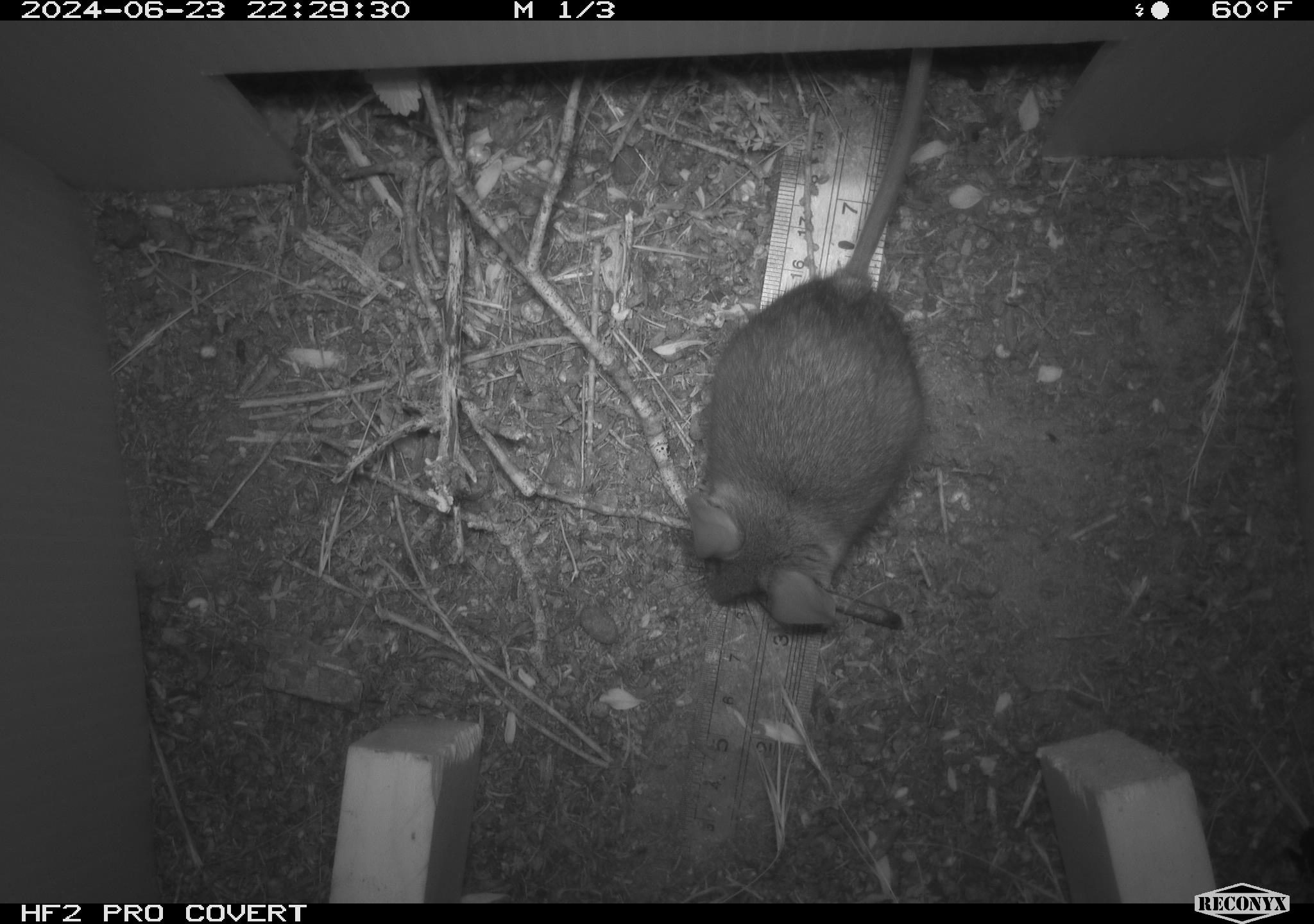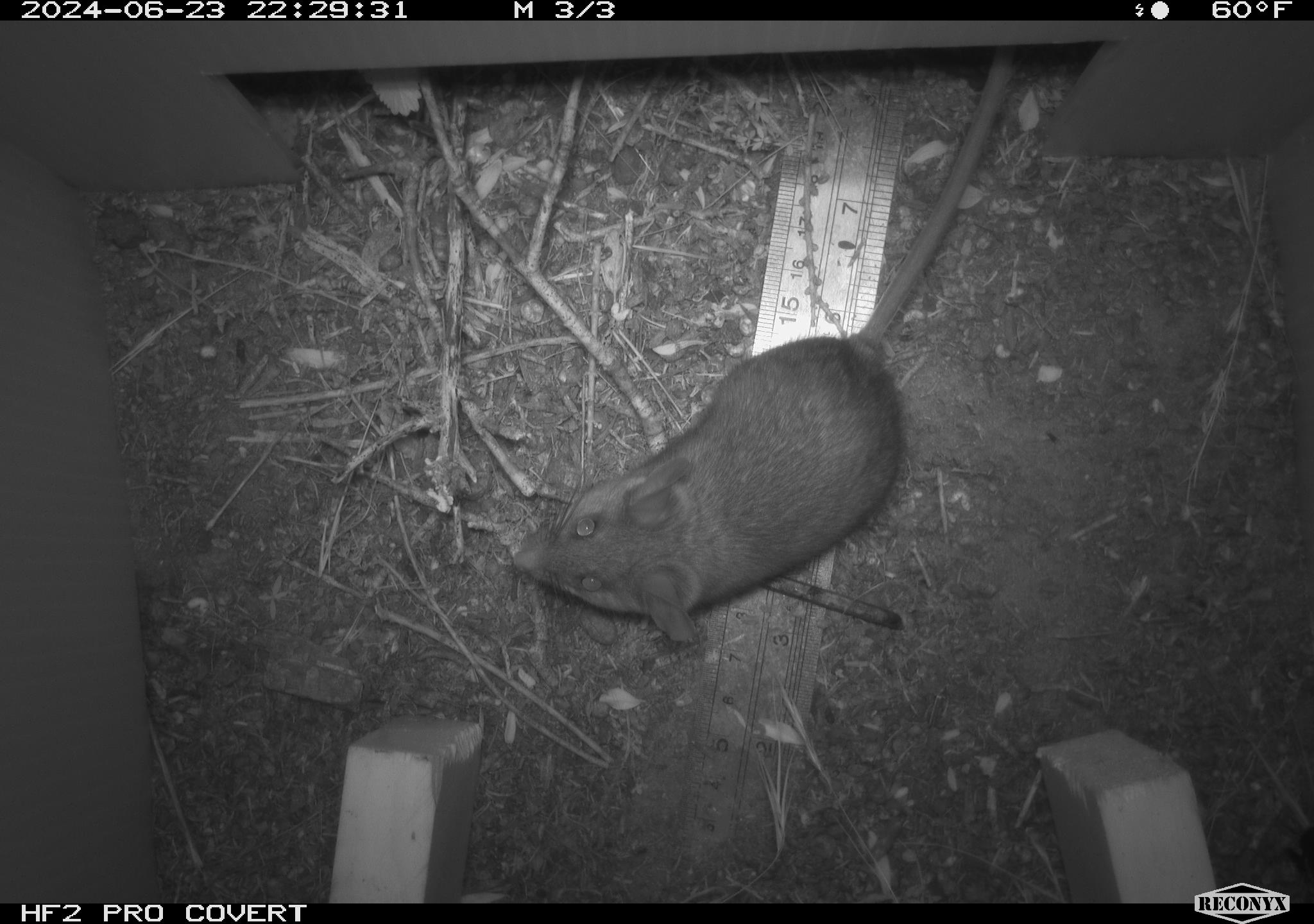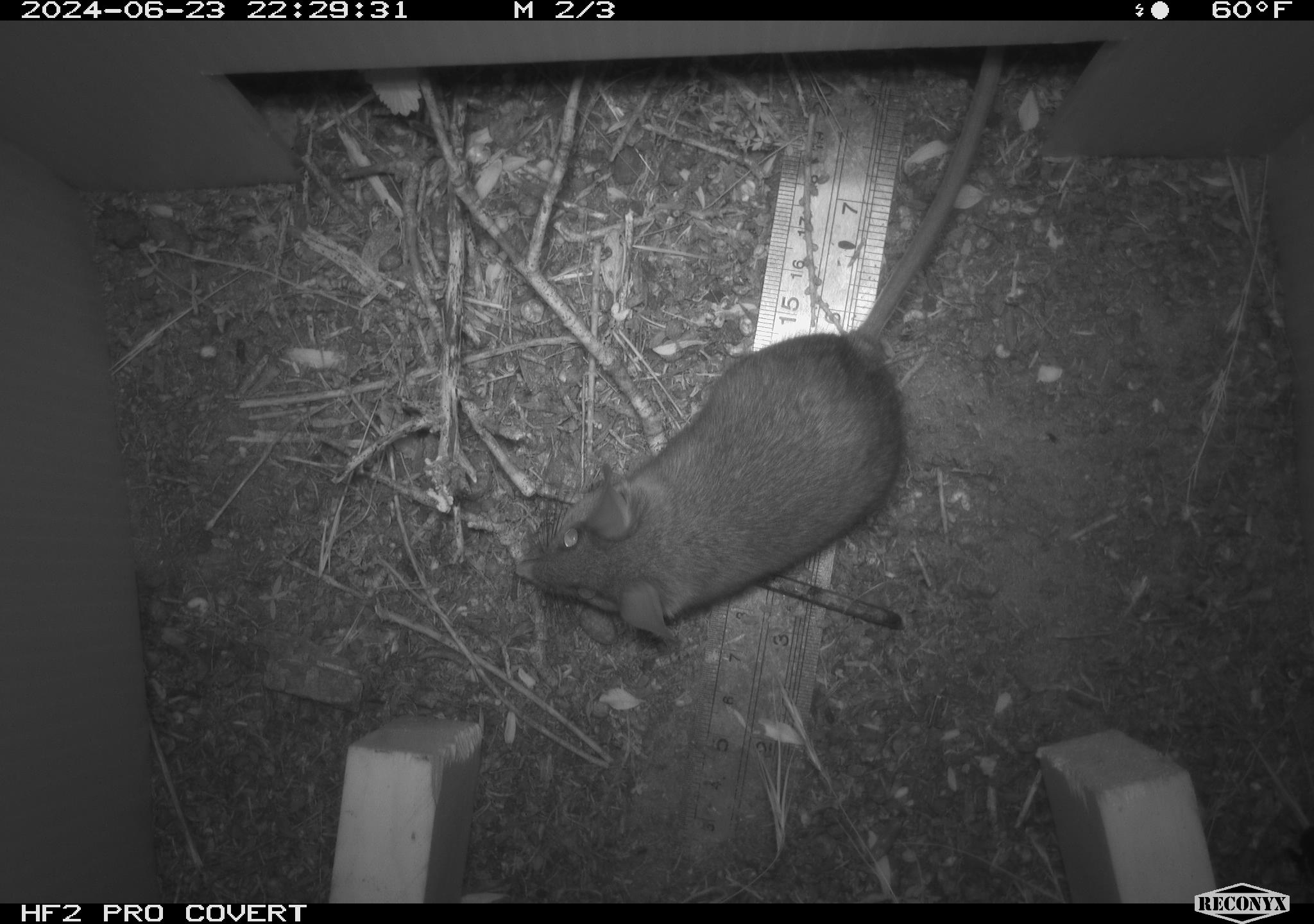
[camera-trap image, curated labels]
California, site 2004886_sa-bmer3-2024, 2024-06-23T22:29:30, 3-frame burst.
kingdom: Animalia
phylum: Chordata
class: Mammalia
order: Rodentia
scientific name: Rodentia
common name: mouse species